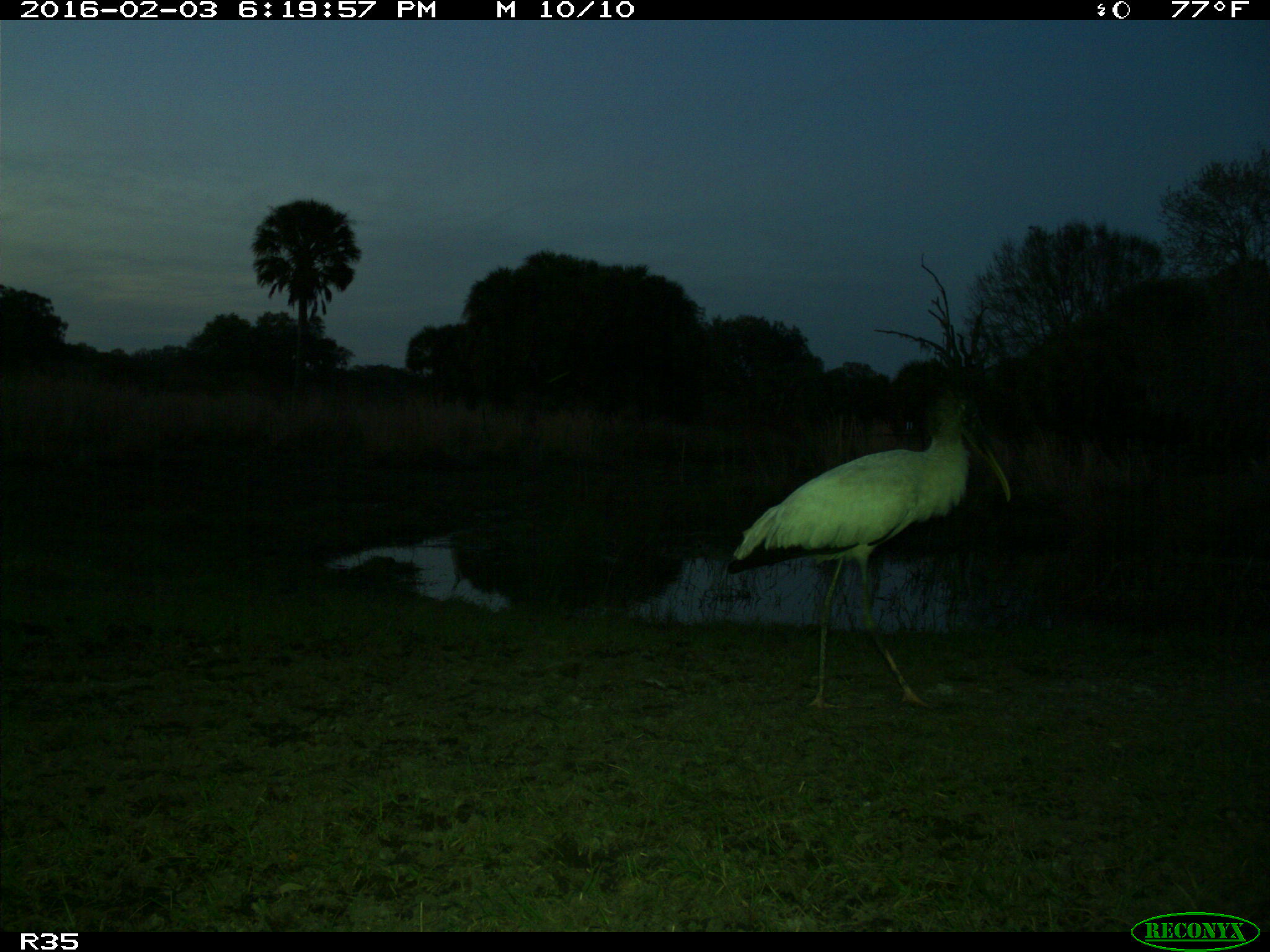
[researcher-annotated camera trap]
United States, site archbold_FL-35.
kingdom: Animalia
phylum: Chordata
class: Aves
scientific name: Aves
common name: birds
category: unidentified bird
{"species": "unidentified bird (birds) (Aves)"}